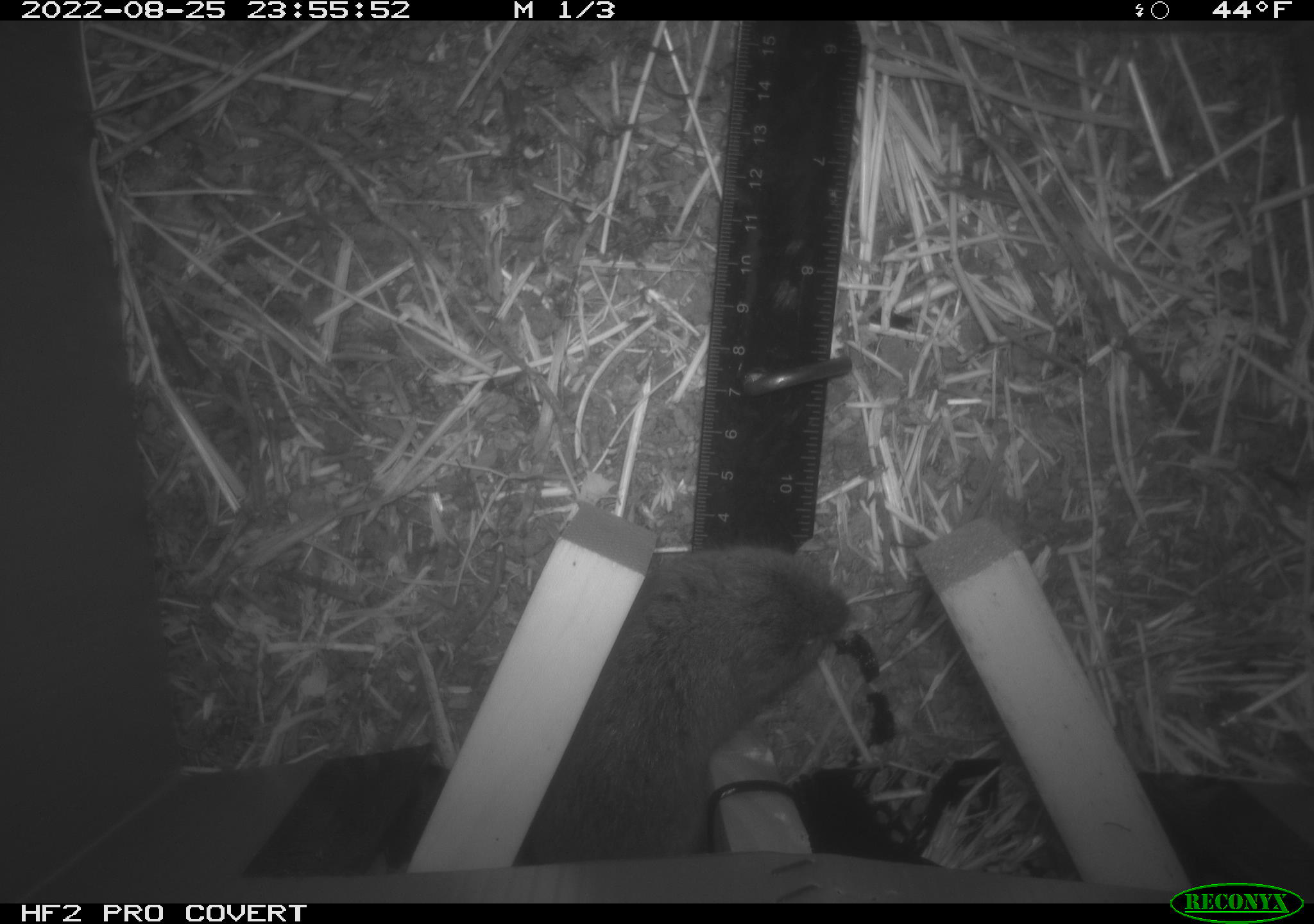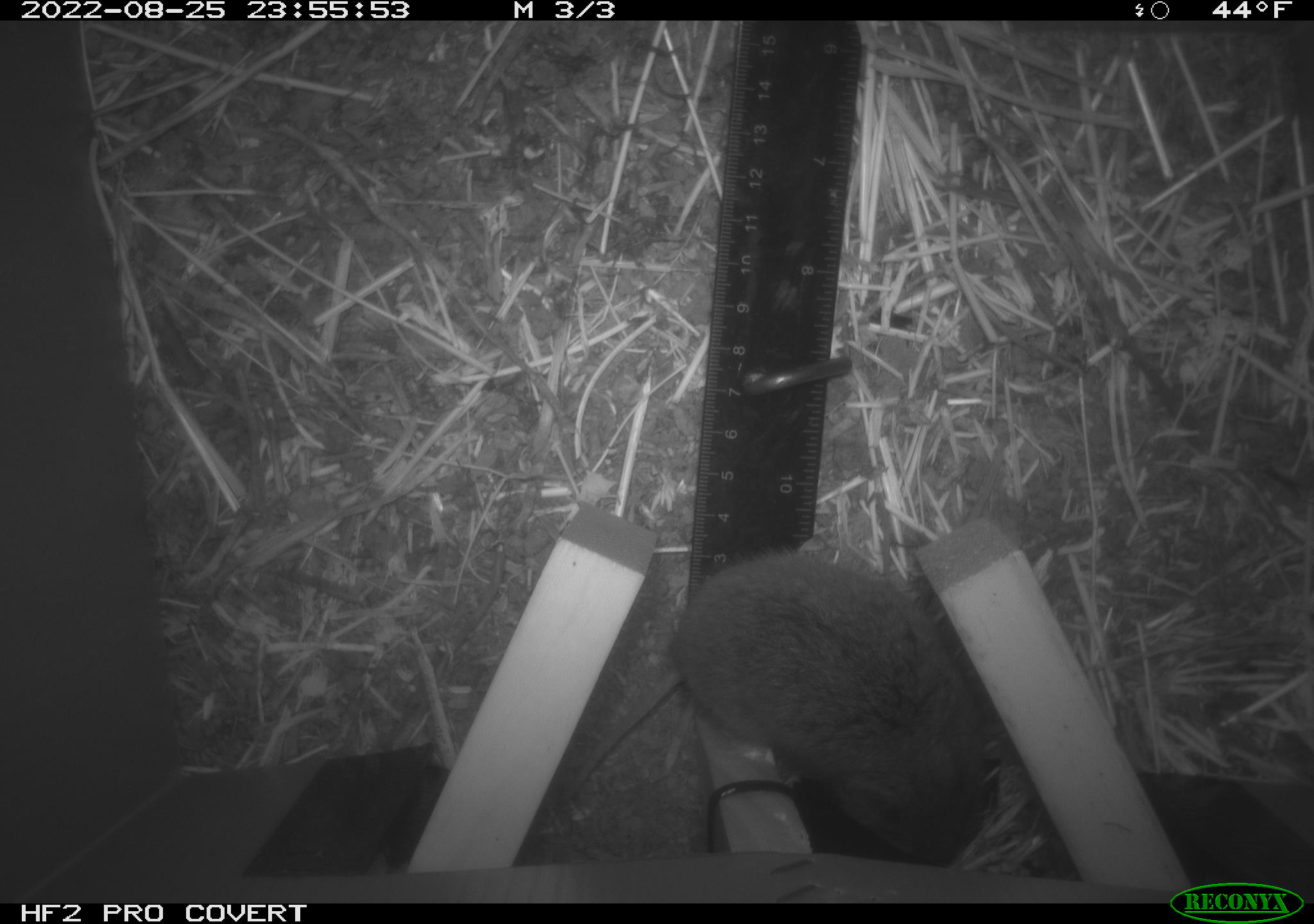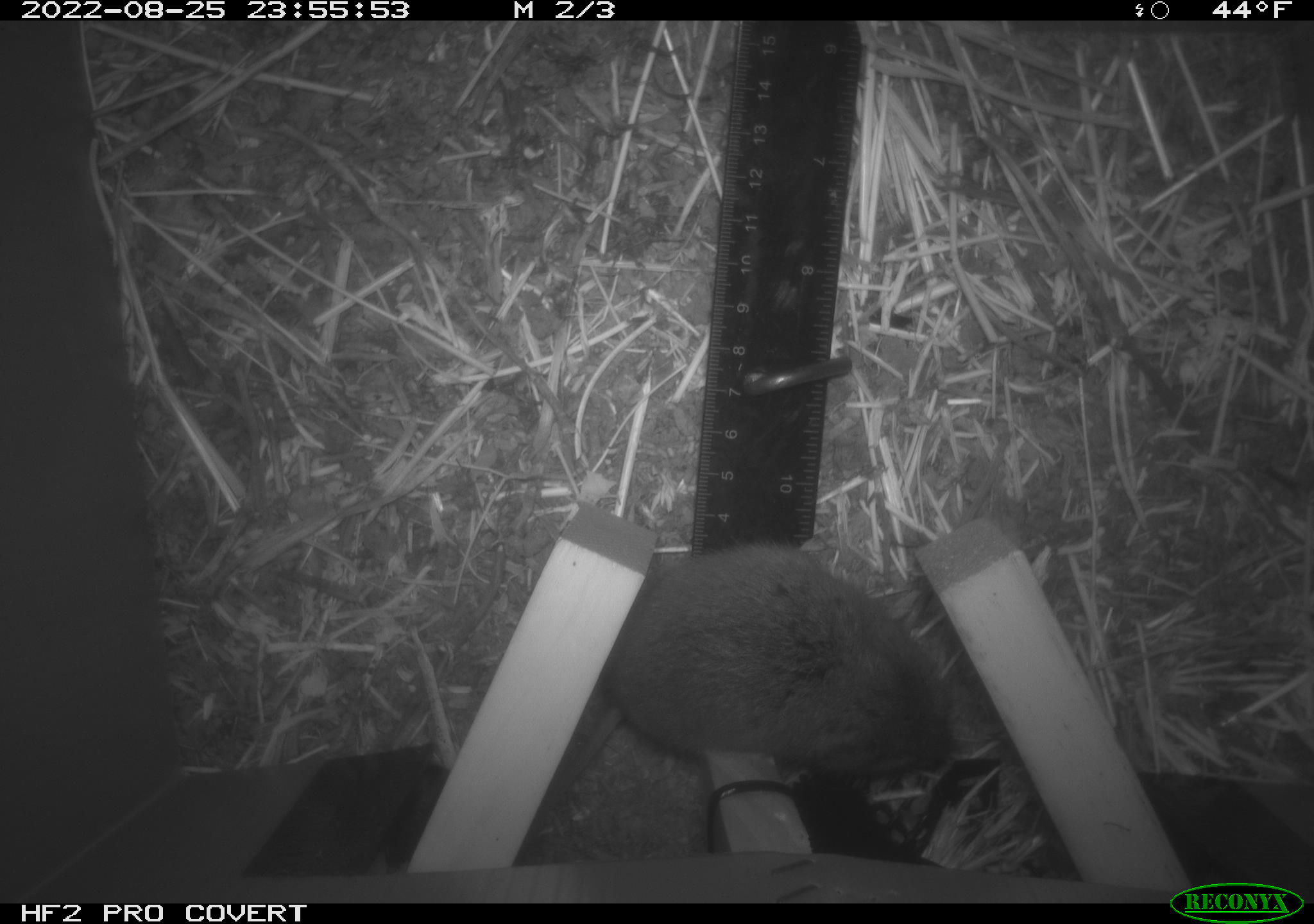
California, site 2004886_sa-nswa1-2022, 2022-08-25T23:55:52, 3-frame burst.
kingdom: Animalia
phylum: Chordata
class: Mammalia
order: Rodentia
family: Cricetidae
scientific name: Cricetidae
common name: hamsters, voles, lemmings, and allies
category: cricetidae family